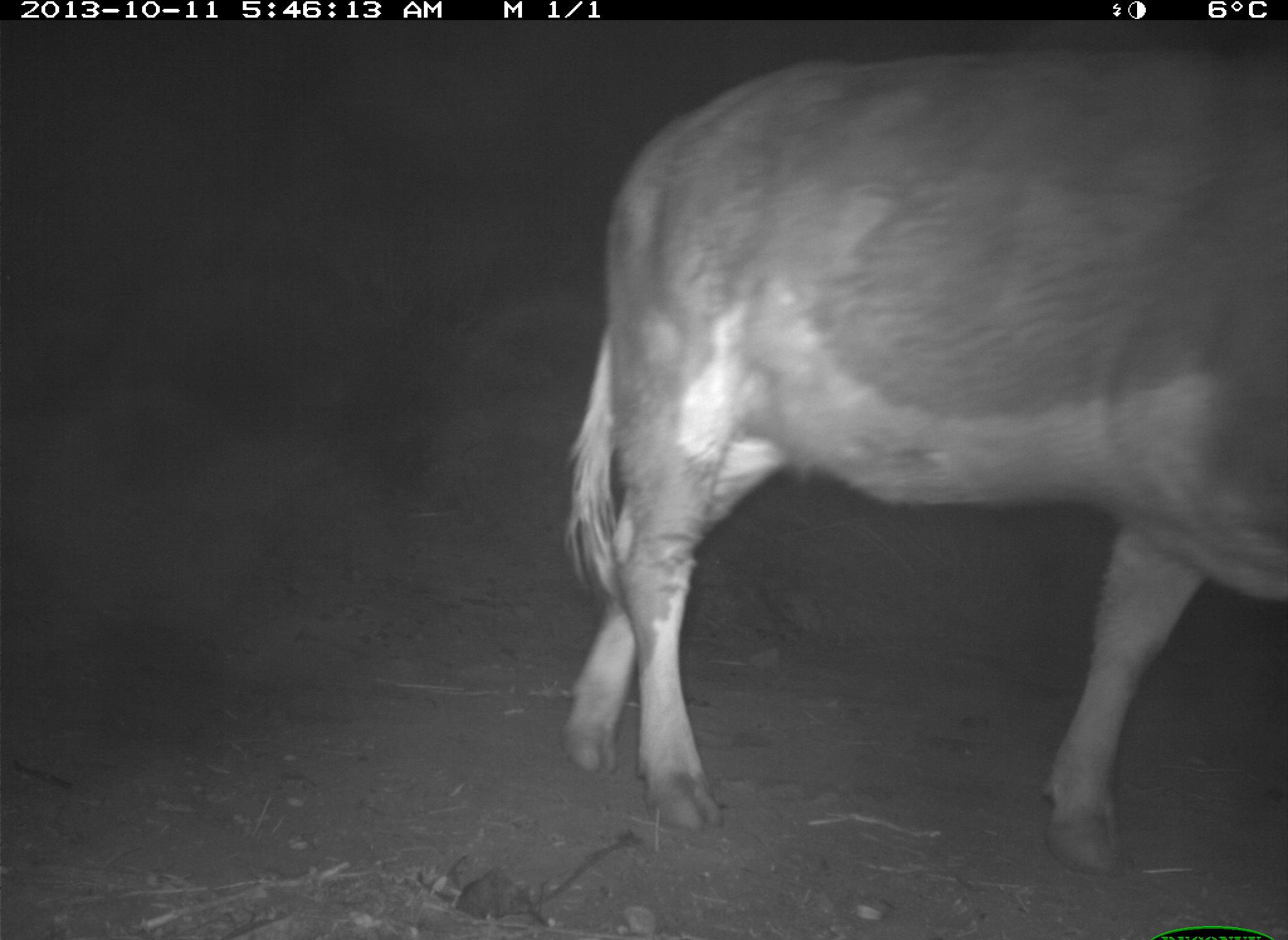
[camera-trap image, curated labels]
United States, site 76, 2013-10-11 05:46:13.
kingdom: Animalia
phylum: Chordata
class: Mammalia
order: Artiodactyla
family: Bovidae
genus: Bos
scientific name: Bos taurus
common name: cow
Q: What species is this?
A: Cow (Bos taurus).